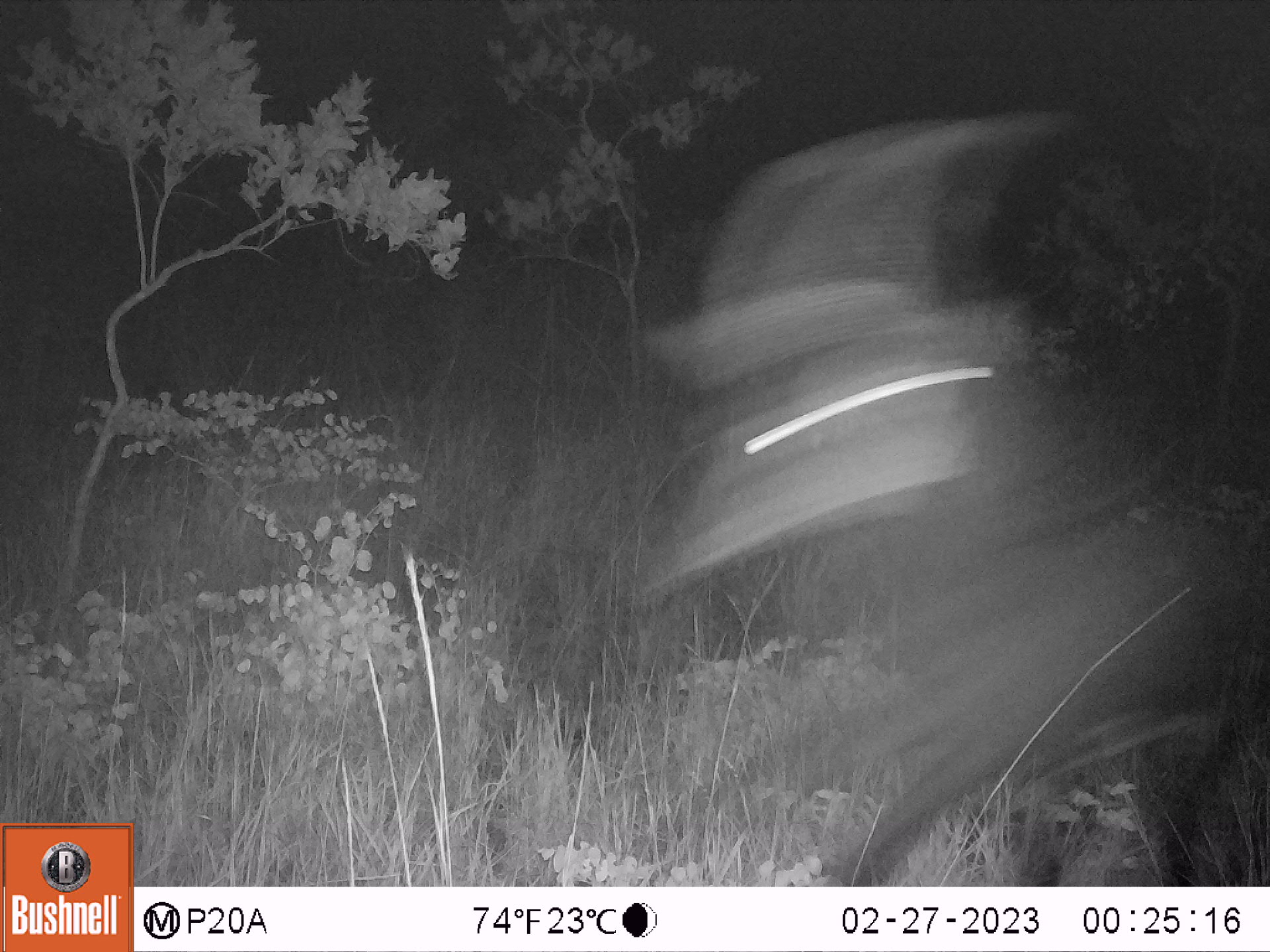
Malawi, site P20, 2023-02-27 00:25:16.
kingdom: Animalia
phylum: Chordata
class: Mammalia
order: Artiodactyla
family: Bovidae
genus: Hippotragus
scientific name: Hippotragus niger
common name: sable antelope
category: sable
Sable (sable antelope) (Hippotragus niger), count 1.